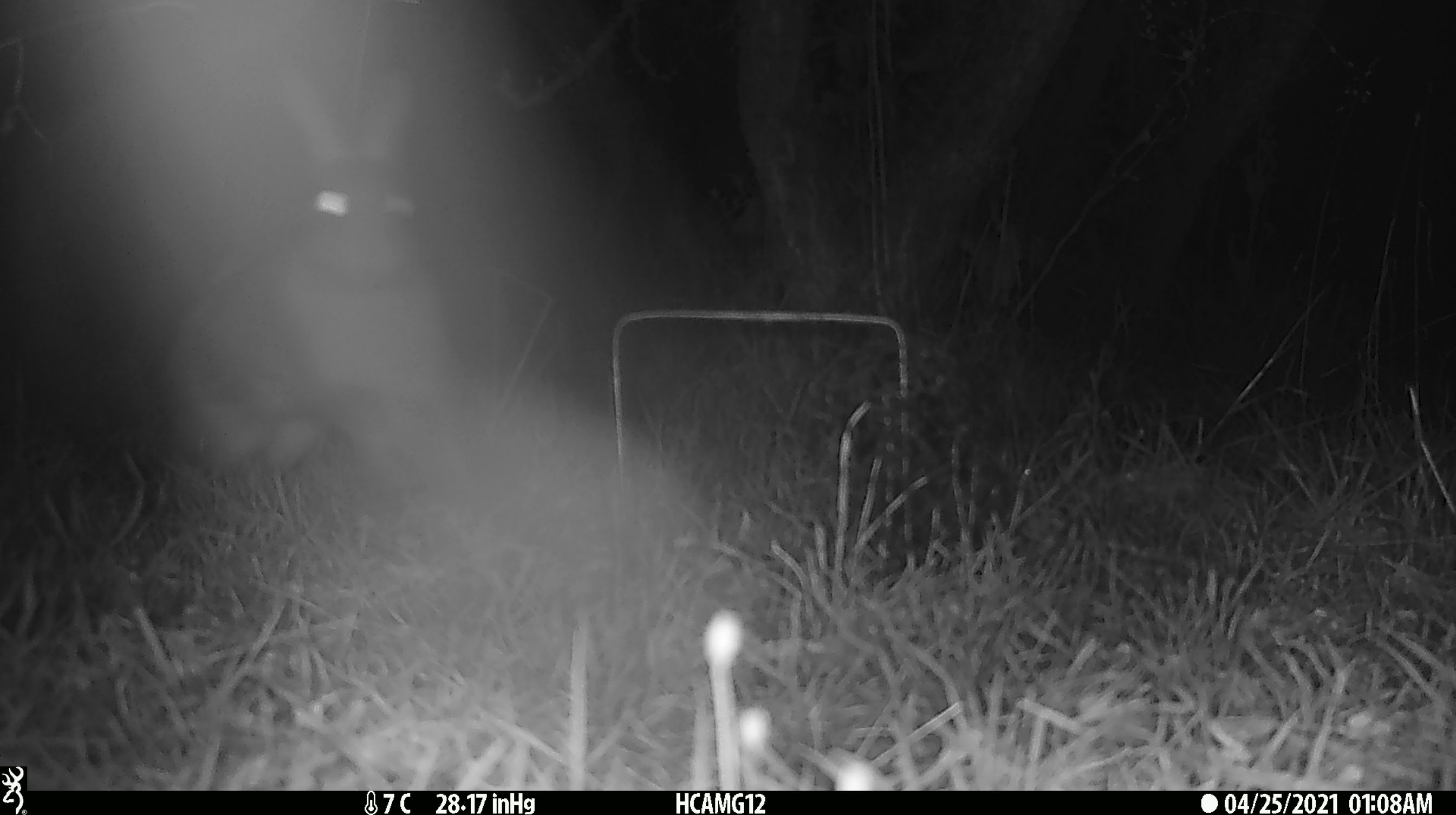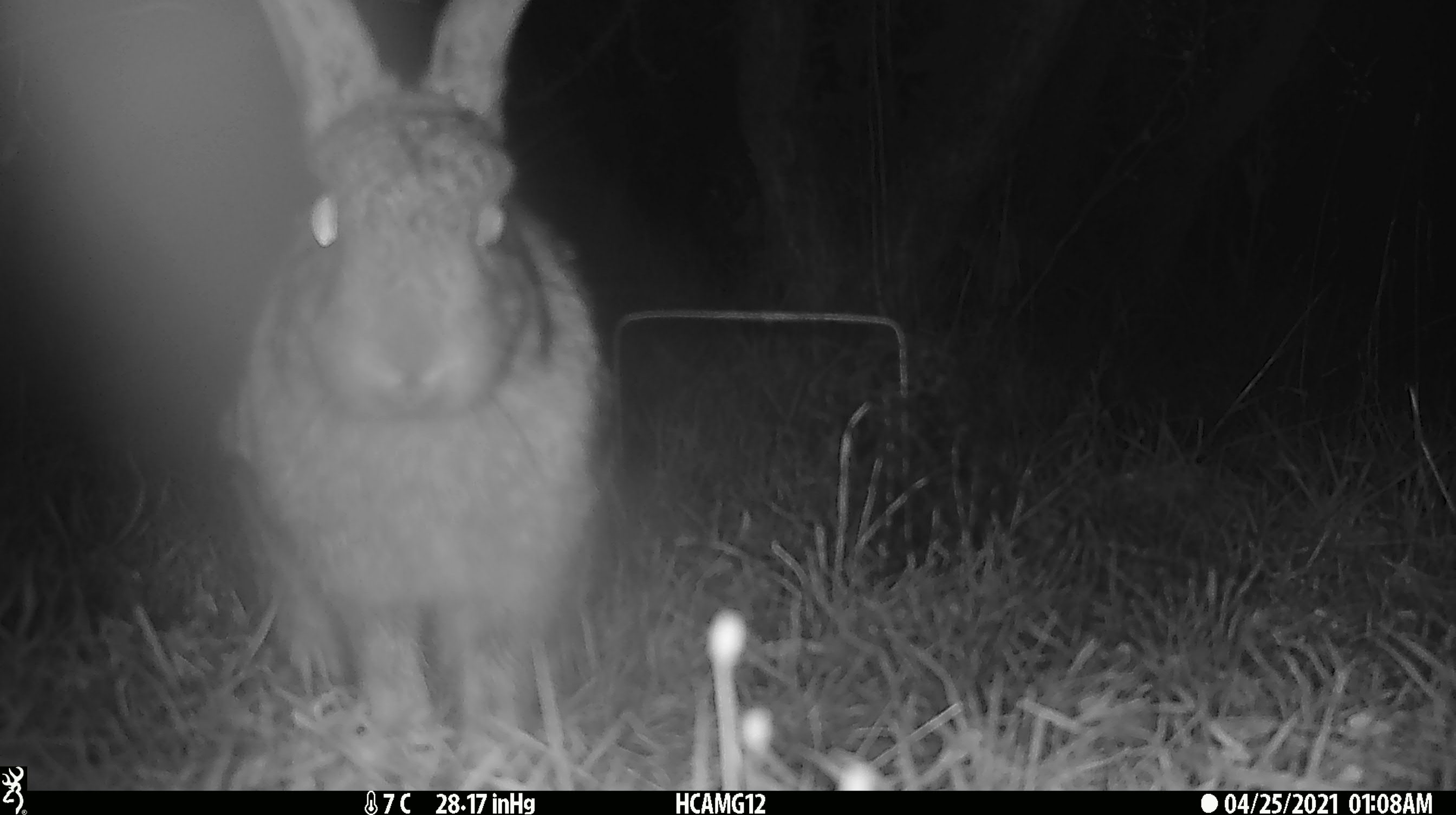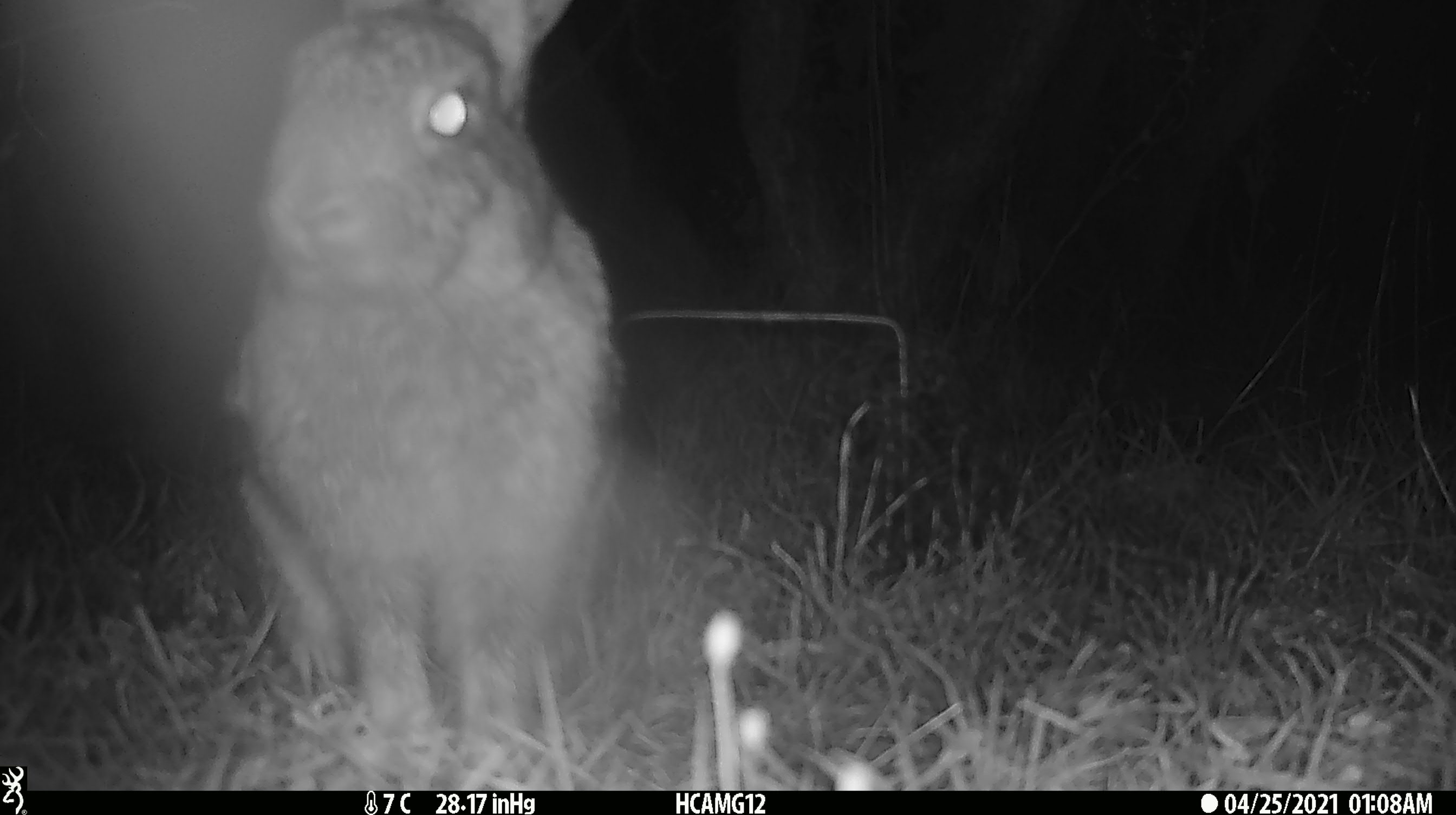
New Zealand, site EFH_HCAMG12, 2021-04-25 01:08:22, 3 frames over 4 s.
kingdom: Animalia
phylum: Chordata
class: Mammalia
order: Lagomorpha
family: Leporidae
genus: Oryctolagus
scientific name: Oryctolagus cuniculus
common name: european rabbit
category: rabbit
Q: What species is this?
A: Rabbit (european rabbit) (Oryctolagus cuniculus).